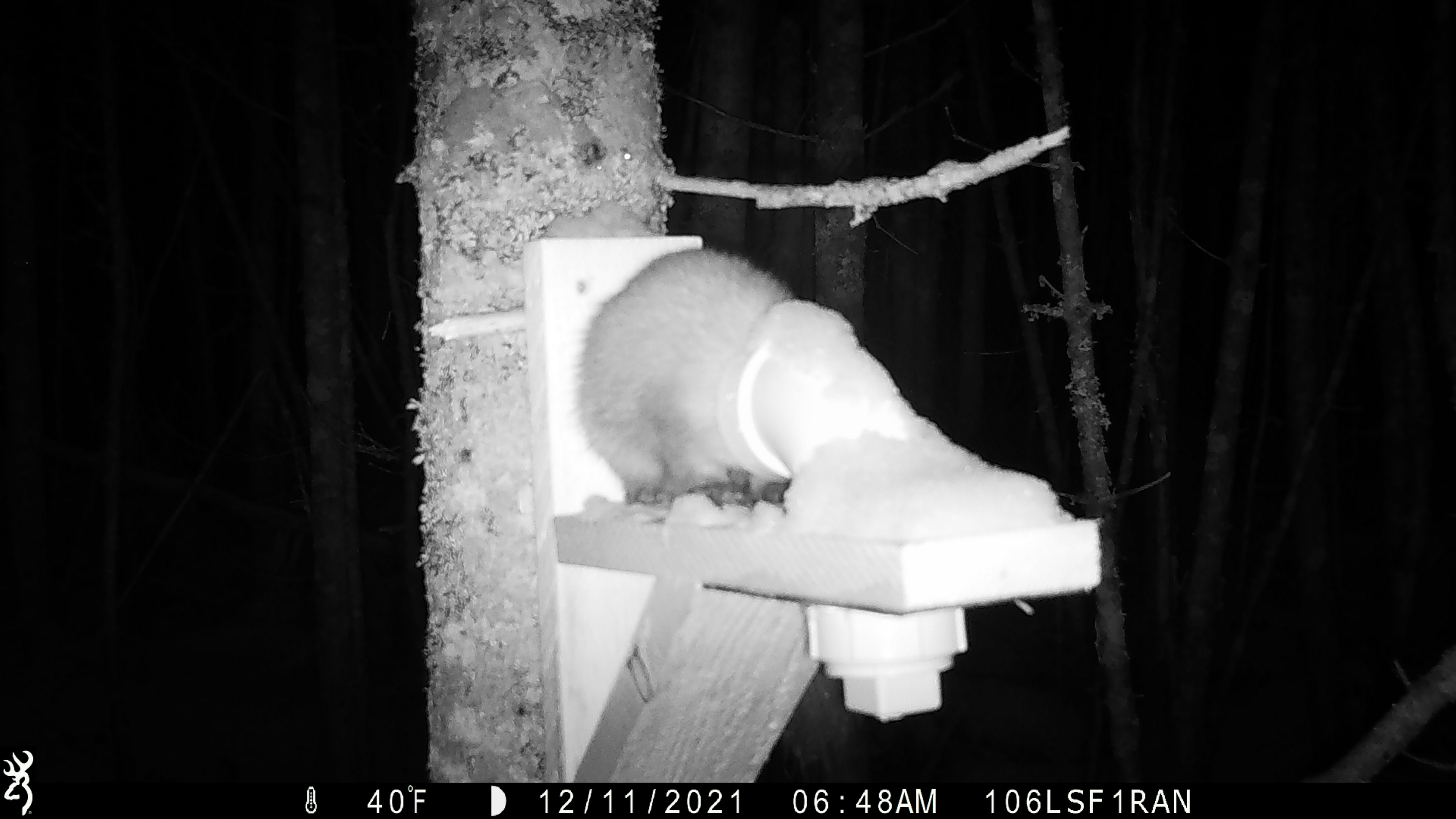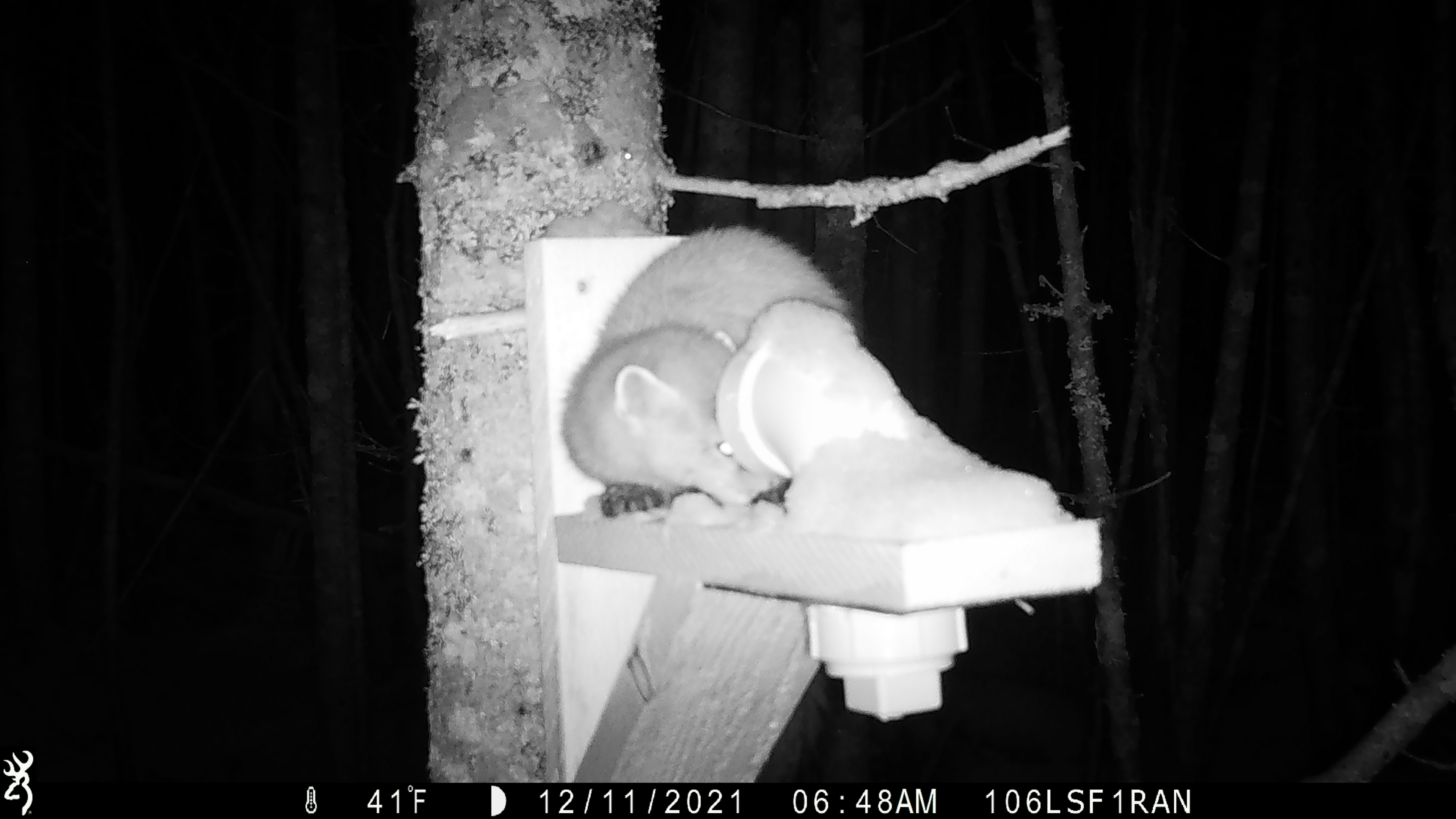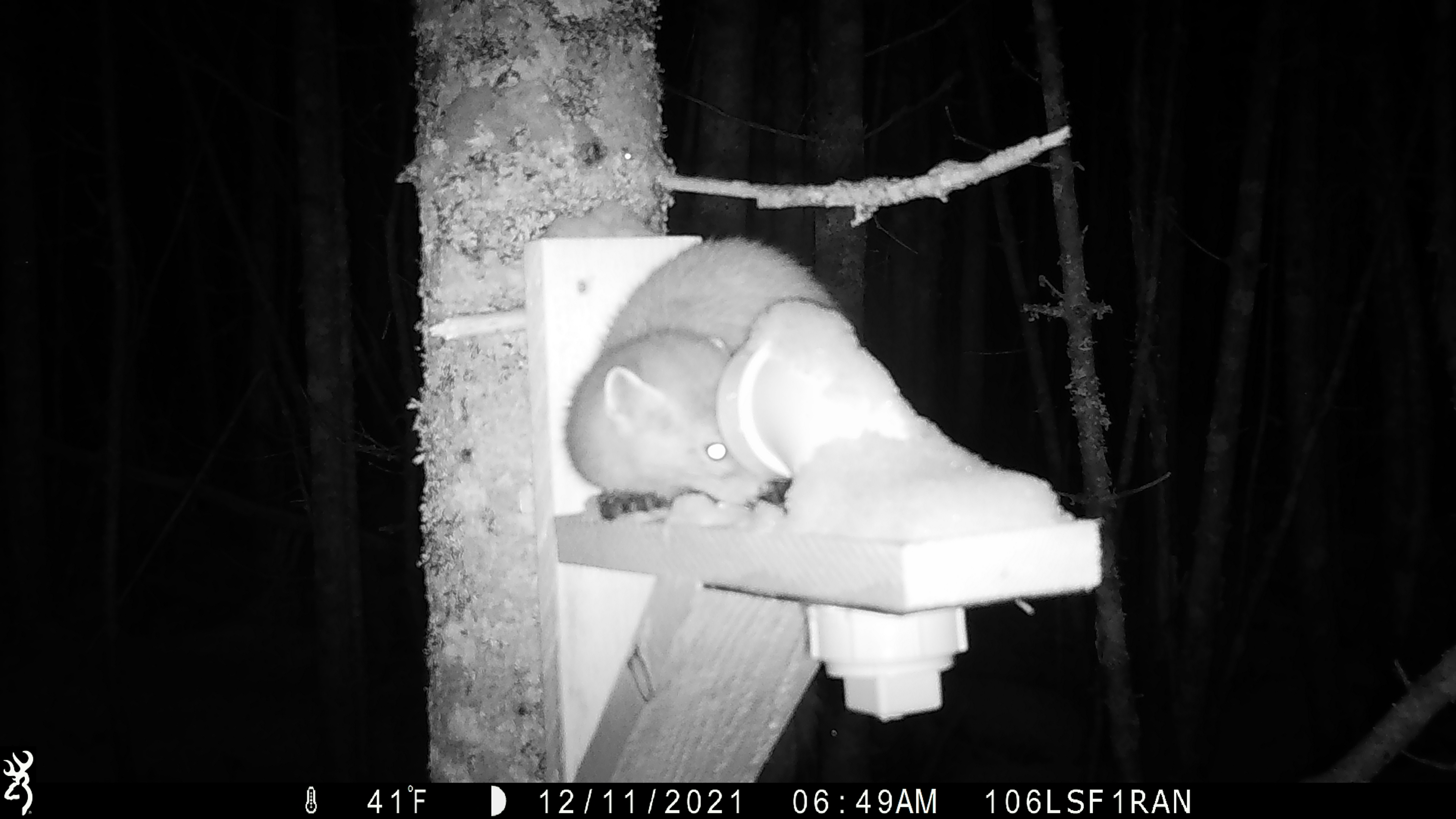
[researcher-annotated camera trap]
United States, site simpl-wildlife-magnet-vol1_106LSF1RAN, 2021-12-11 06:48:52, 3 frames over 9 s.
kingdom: Animalia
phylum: Chordata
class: Mammalia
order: Carnivora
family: Mustelidae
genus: Martes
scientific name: Martes americana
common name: american marten